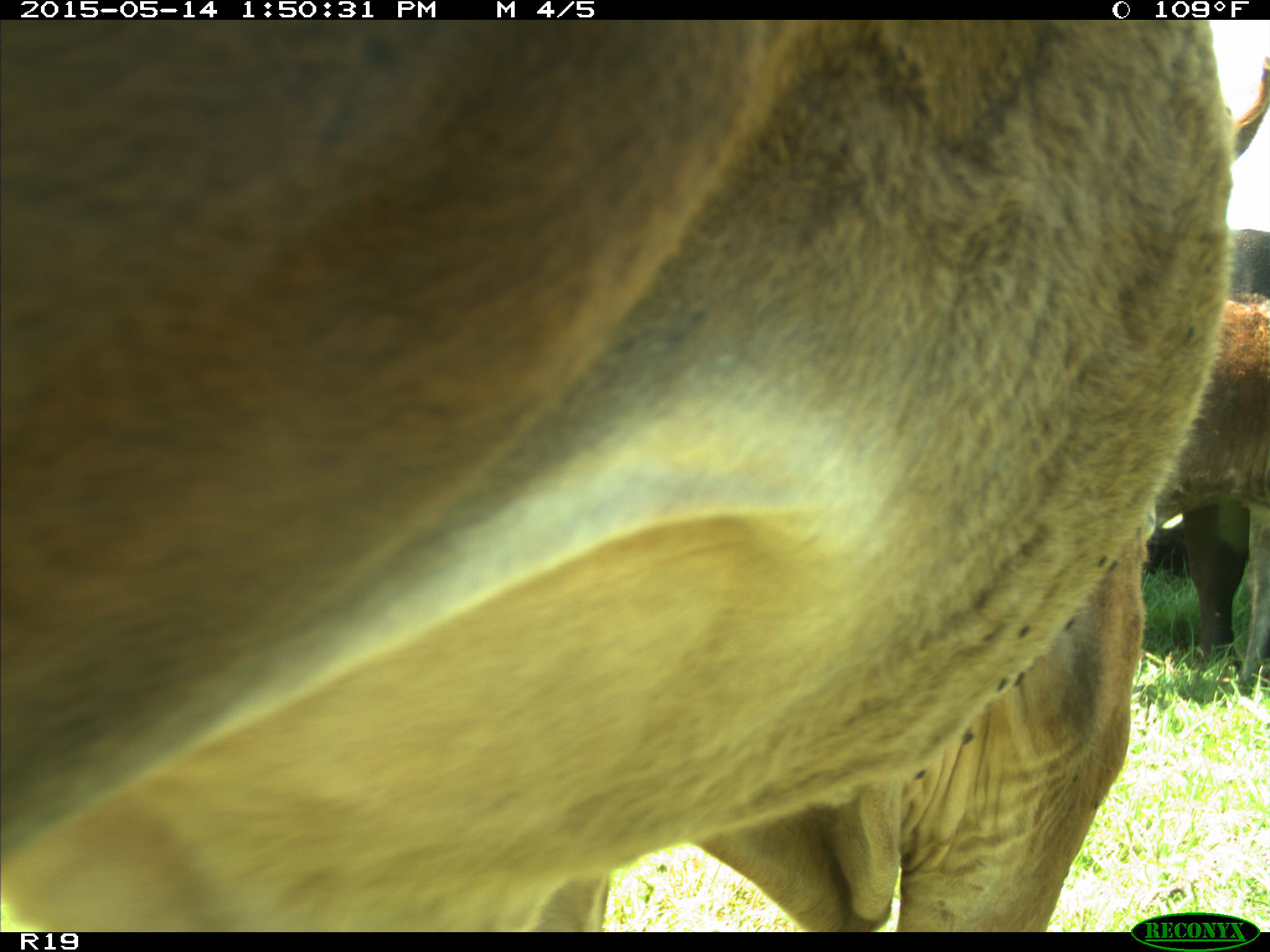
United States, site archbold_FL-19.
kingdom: Animalia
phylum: Chordata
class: Mammalia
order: Artiodactyla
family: Bovidae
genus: Bos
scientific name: Bos taurus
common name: domestic cow